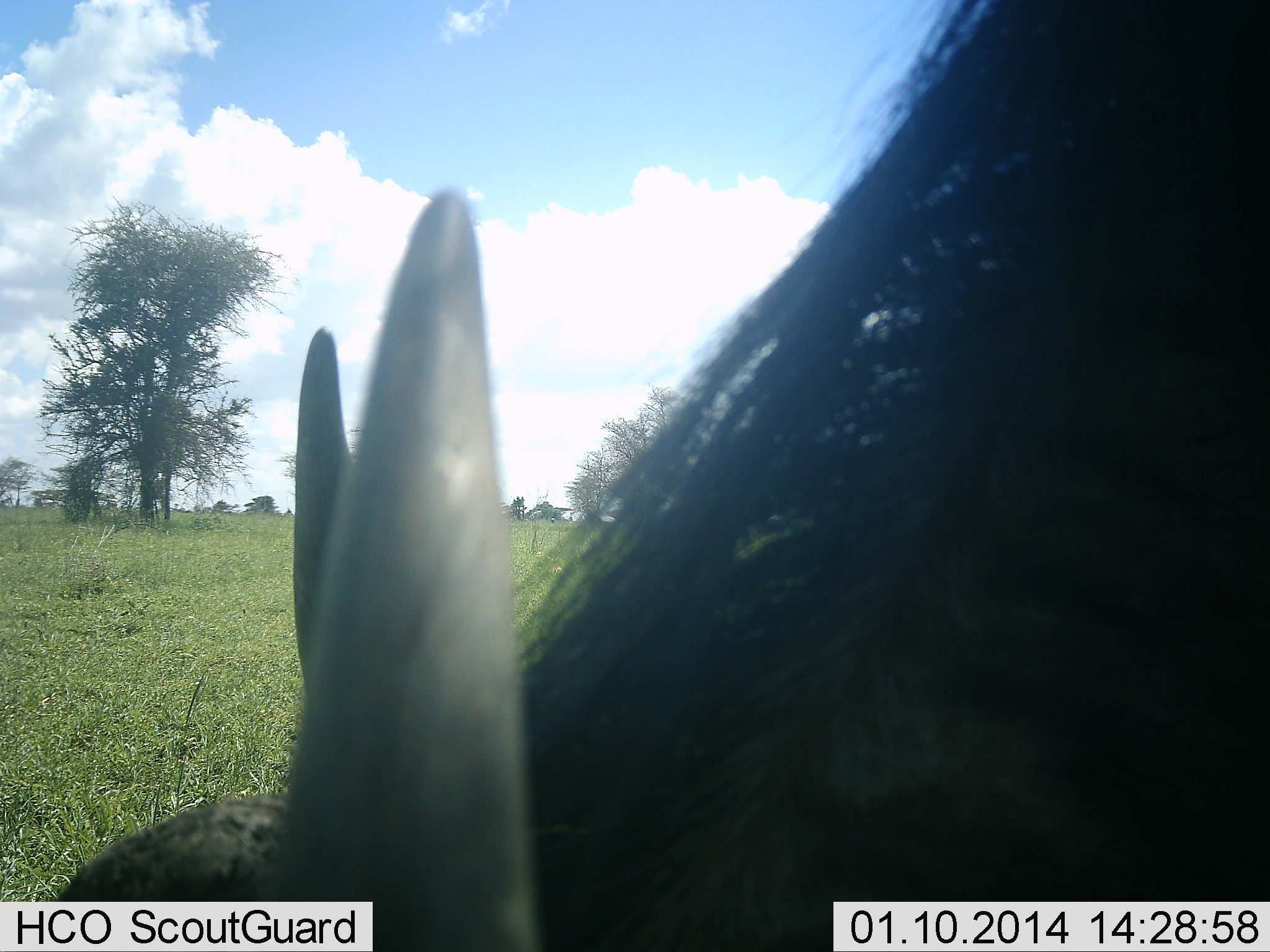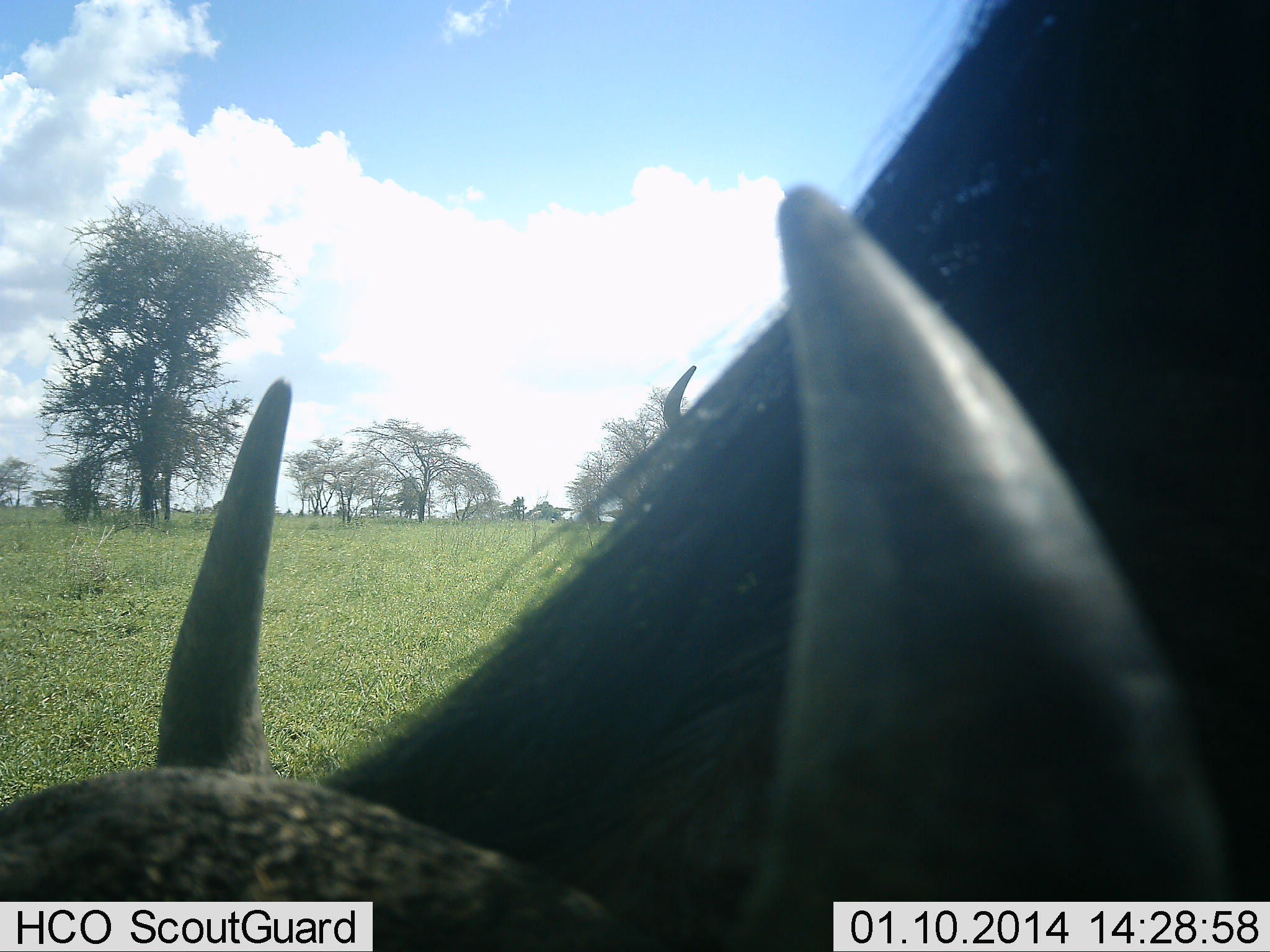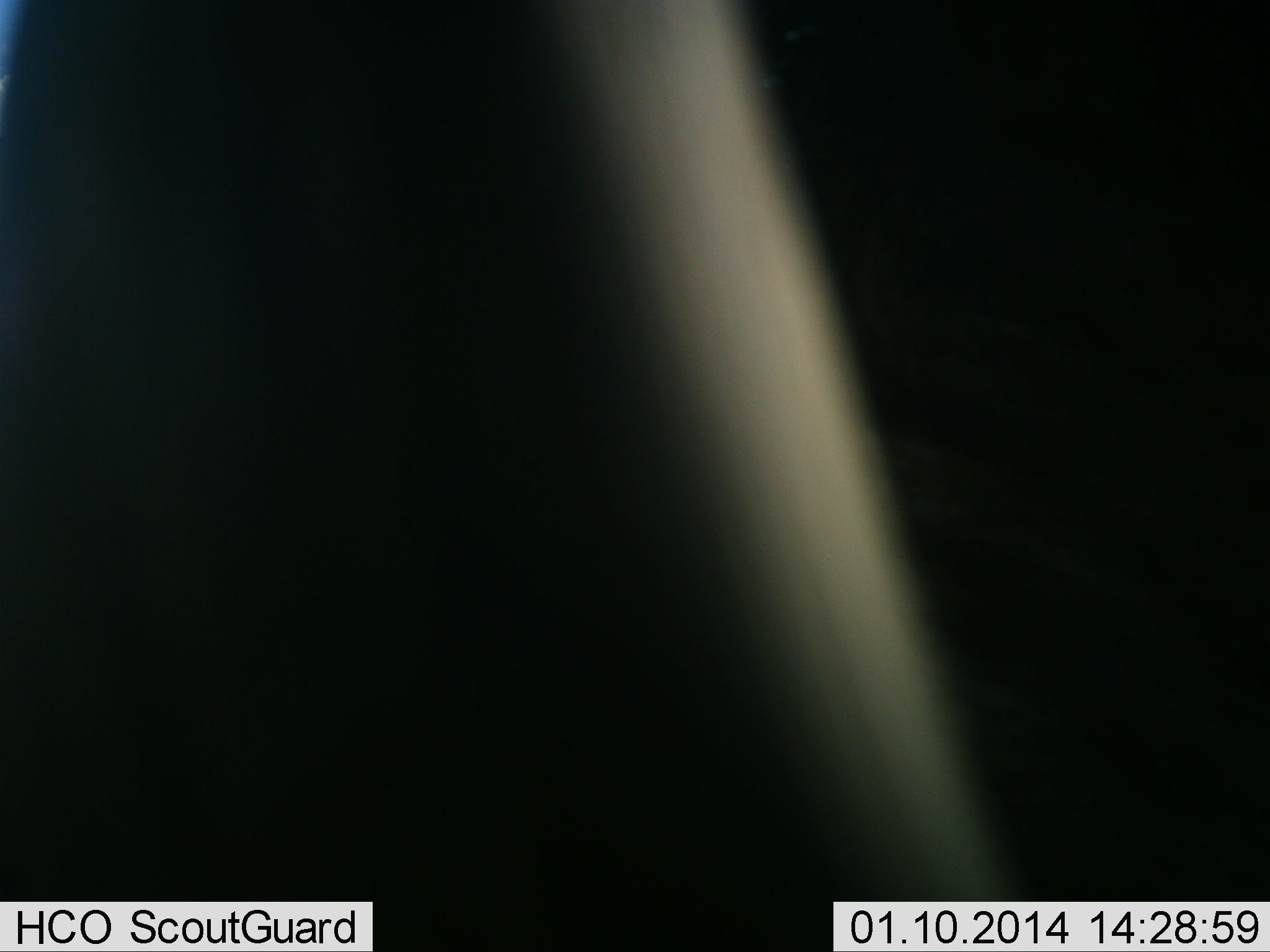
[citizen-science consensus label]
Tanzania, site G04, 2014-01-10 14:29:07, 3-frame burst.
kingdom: Animalia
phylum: Chordata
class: Mammalia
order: Artiodactyla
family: Bovidae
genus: Connochaetes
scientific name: Connochaetes taurinus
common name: blue wildebeest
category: wildebeest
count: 2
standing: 52%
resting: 0%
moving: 11%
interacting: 0%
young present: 0%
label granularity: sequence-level